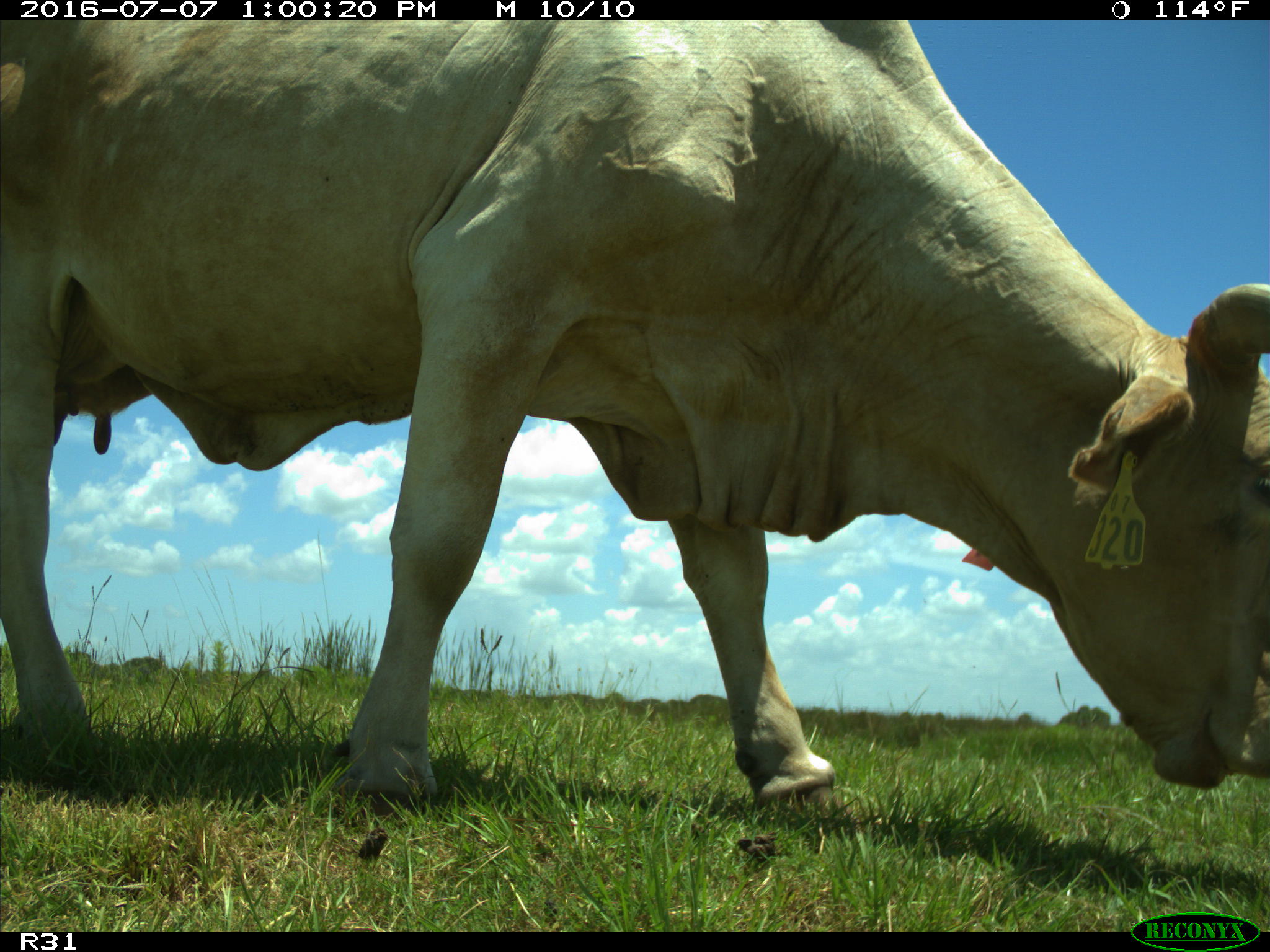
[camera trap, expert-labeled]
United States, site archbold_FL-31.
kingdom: Animalia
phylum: Chordata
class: Mammalia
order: Artiodactyla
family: Bovidae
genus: Bos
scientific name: Bos taurus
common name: domestic cow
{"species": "Bos taurus (domestic cow)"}